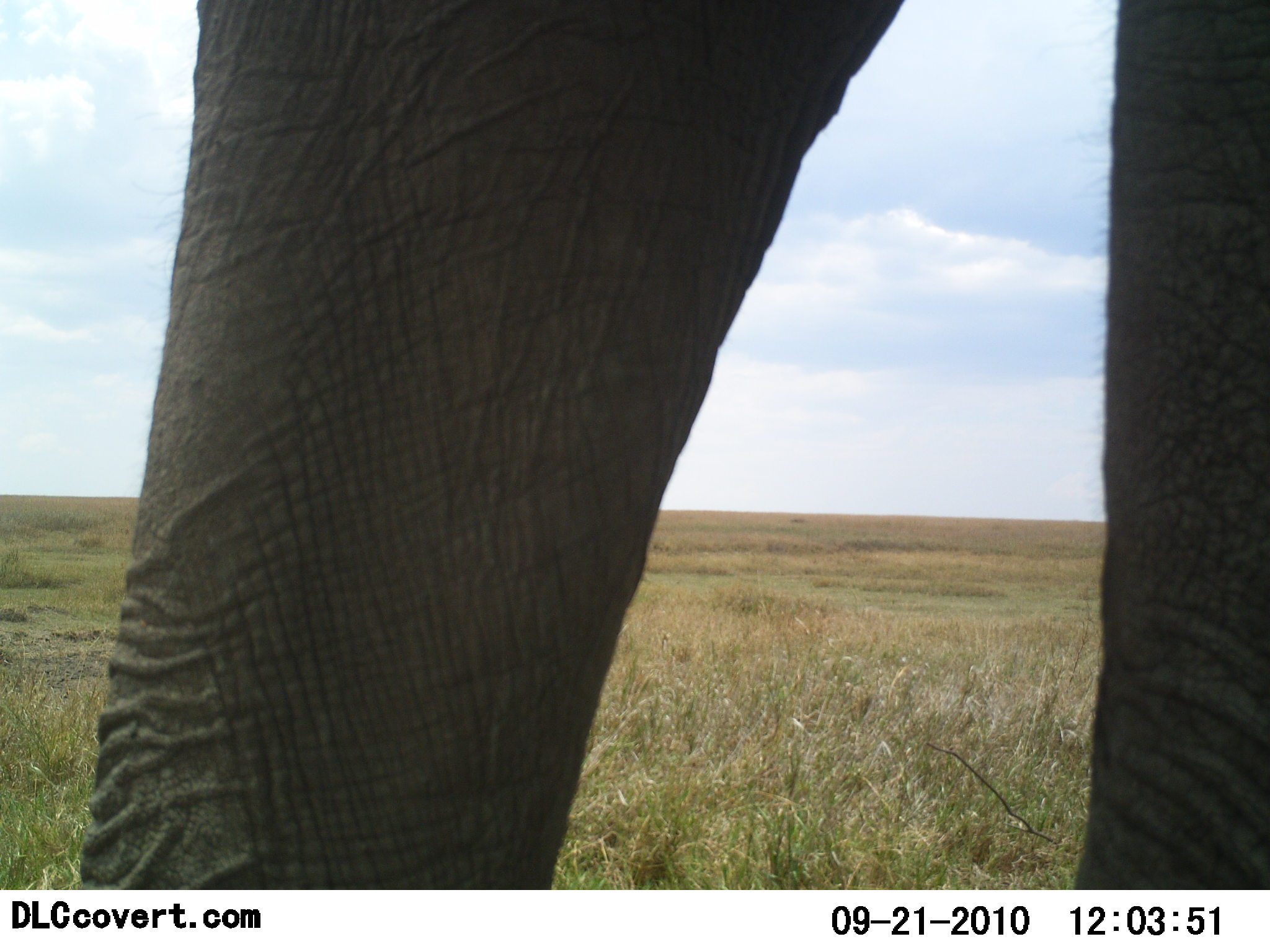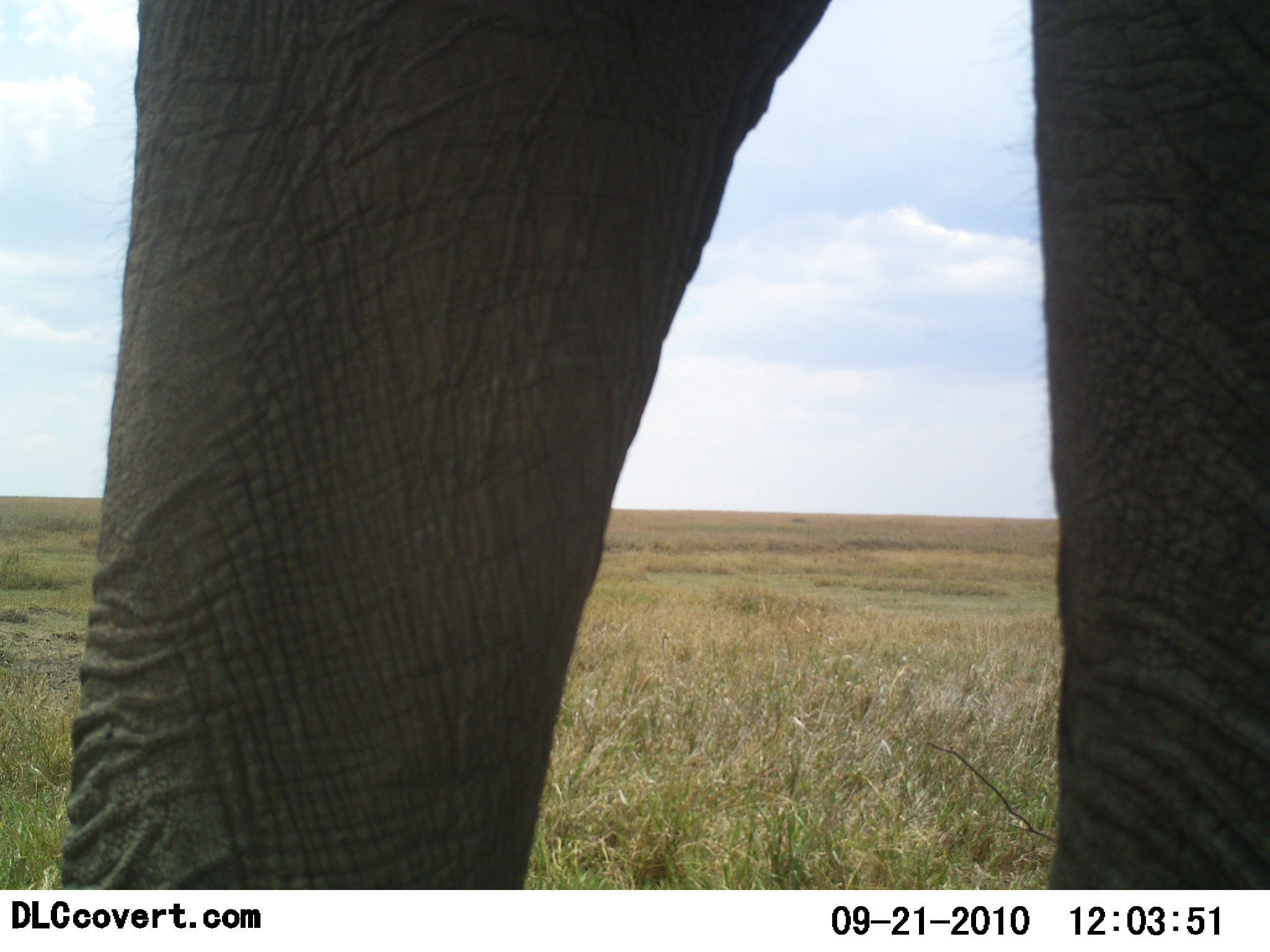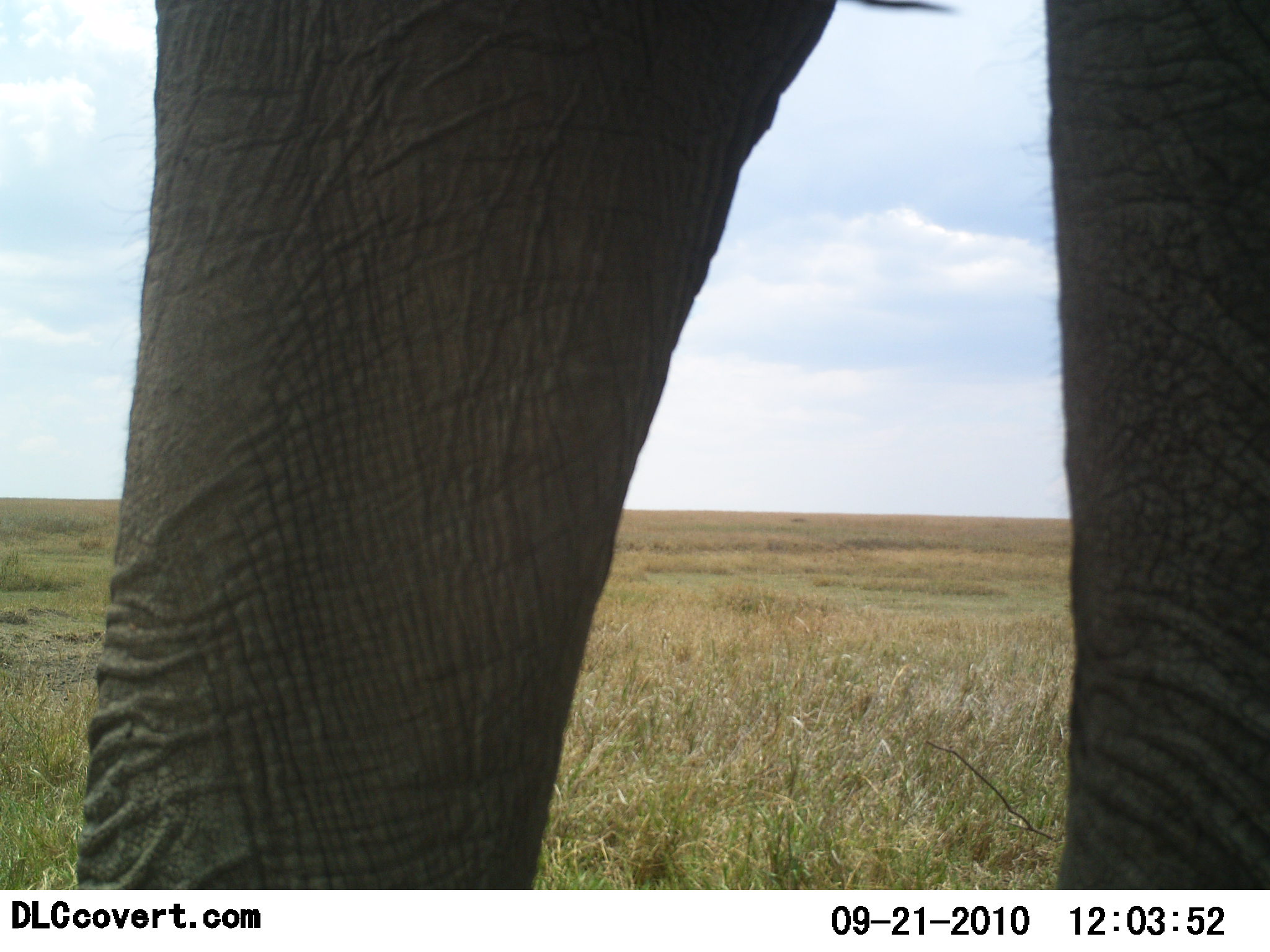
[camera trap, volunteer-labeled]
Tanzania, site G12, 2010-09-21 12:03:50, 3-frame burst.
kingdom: Animalia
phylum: Chordata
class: Mammalia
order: Proboscidea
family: Elephantidae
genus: Loxodonta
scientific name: Loxodonta africana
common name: african bush elephant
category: elephant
Elephant (african bush elephant) (Loxodonta africana), count 1. Behavior (volunteer vote fractions): standing 85%, resting 0%, moving 15%, interacting 0%. Young present (vote fraction): 0%. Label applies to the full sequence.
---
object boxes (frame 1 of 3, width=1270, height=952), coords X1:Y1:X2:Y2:
animal: 84:1:1270:889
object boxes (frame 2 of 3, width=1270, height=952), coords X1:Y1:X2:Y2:
animal: 57:2:1269:890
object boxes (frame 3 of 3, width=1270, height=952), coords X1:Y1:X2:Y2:
animal: 71:3:1267:890